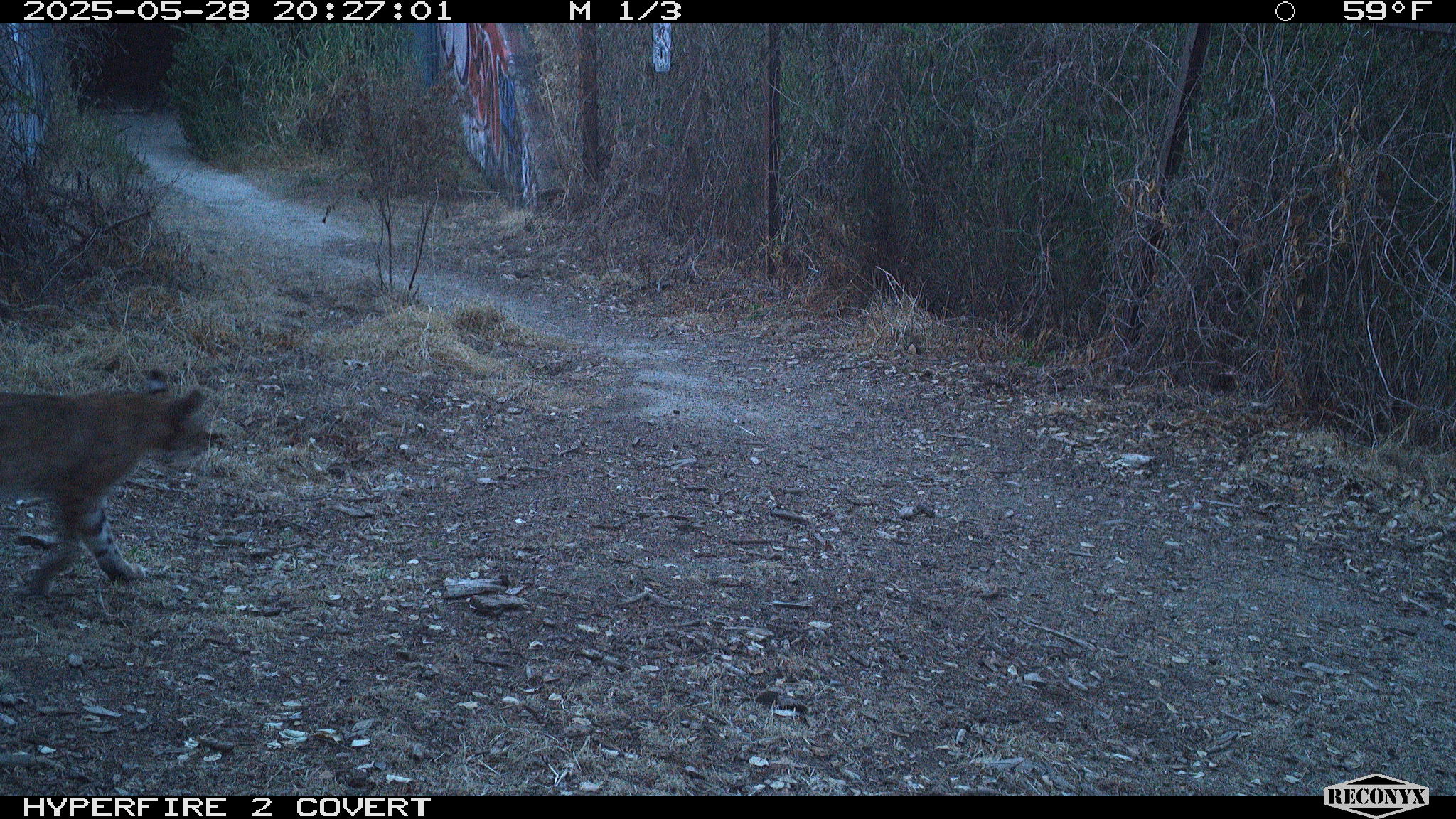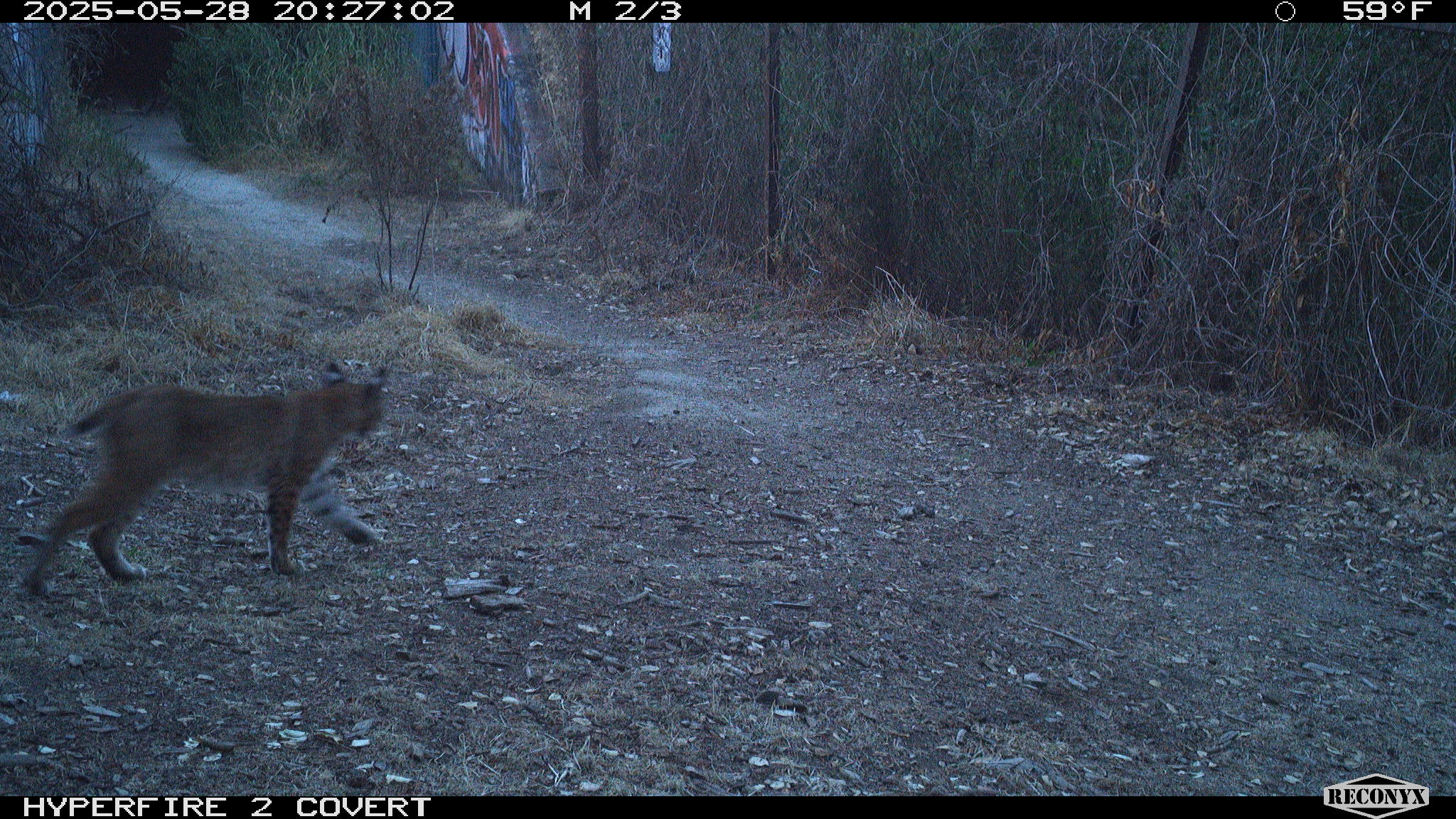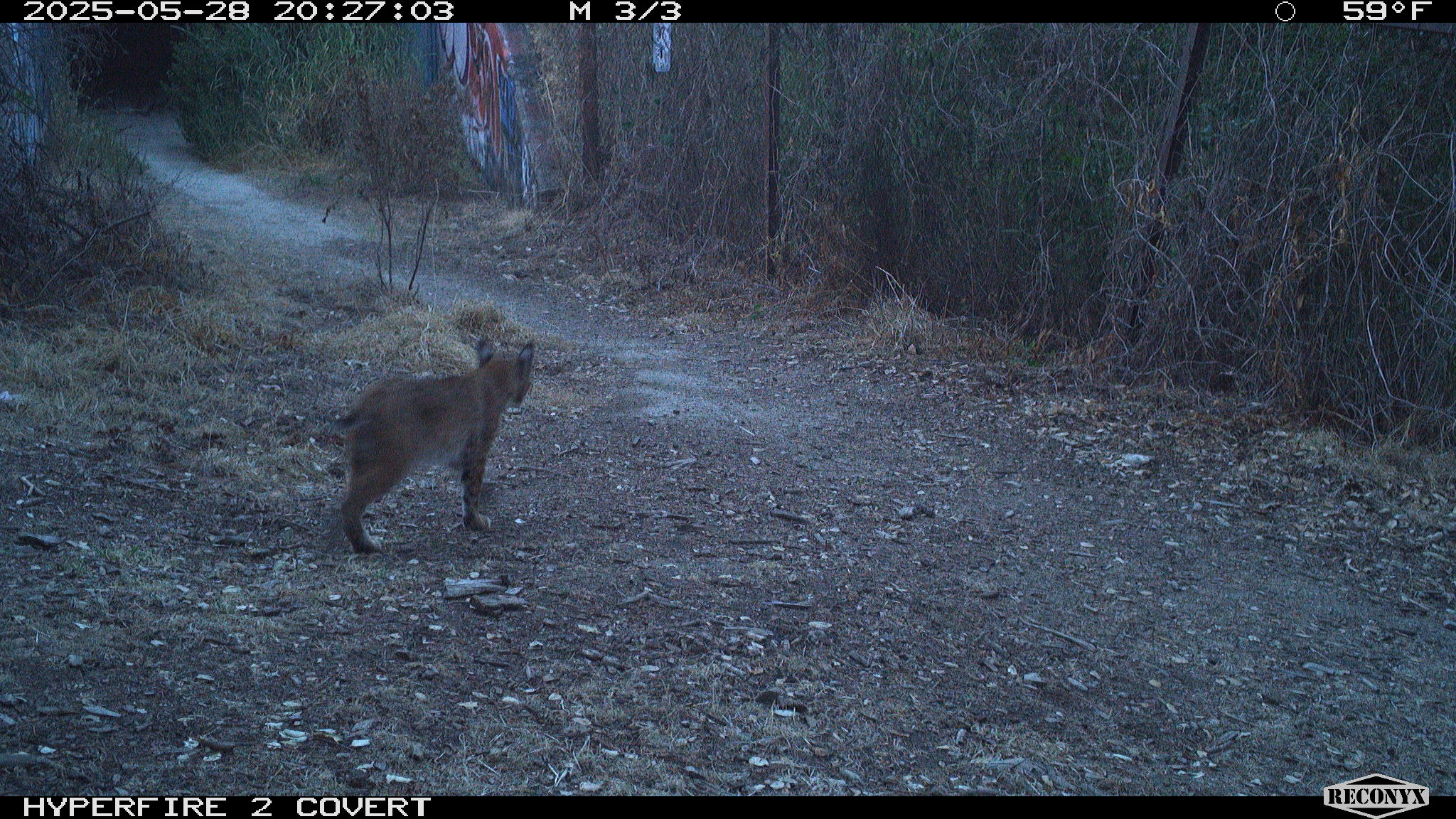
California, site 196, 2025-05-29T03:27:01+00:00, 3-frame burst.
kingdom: Animalia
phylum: Chordata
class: Mammalia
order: Carnivora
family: Felidae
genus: Lynx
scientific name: Lynx rufus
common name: bobcat